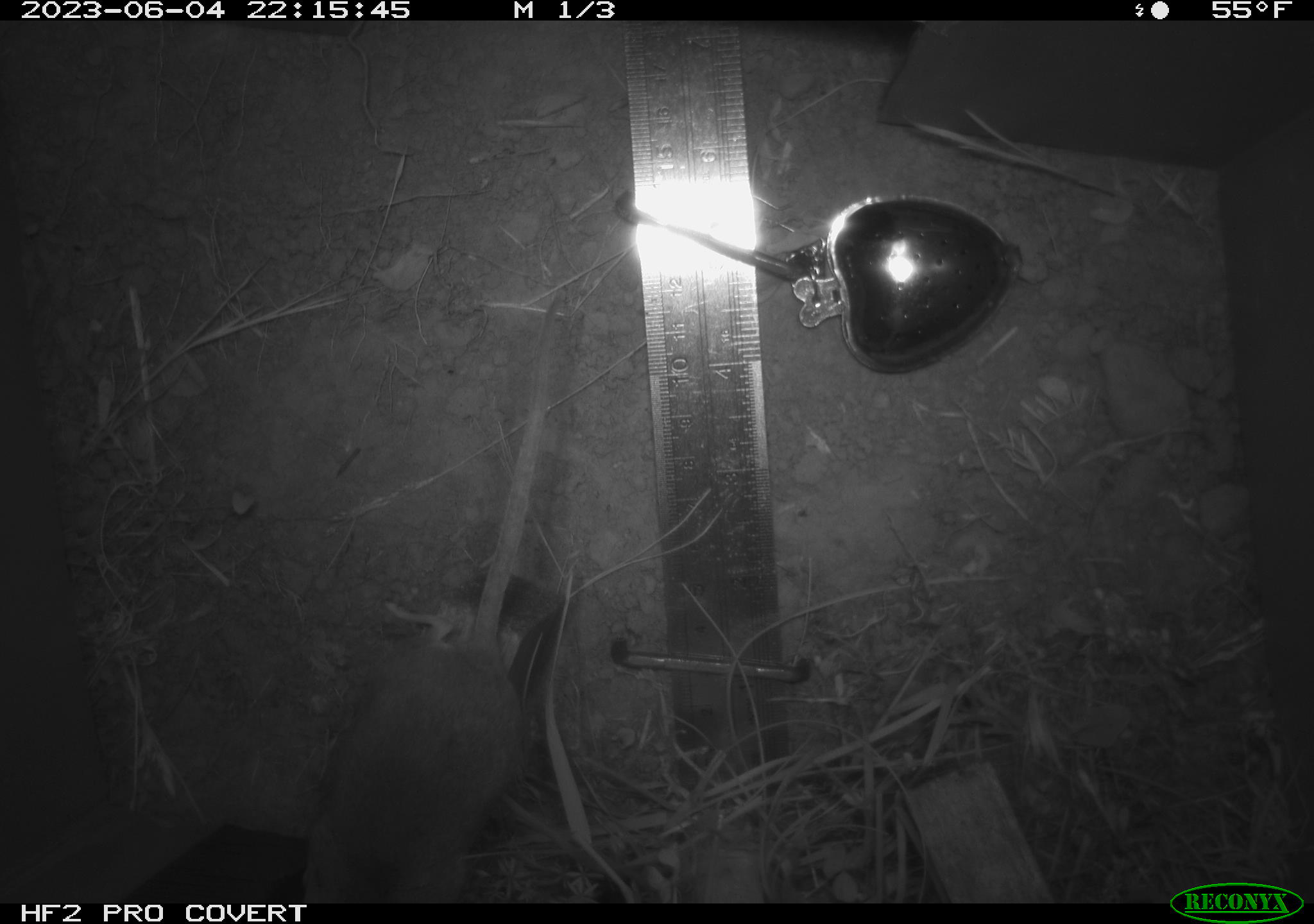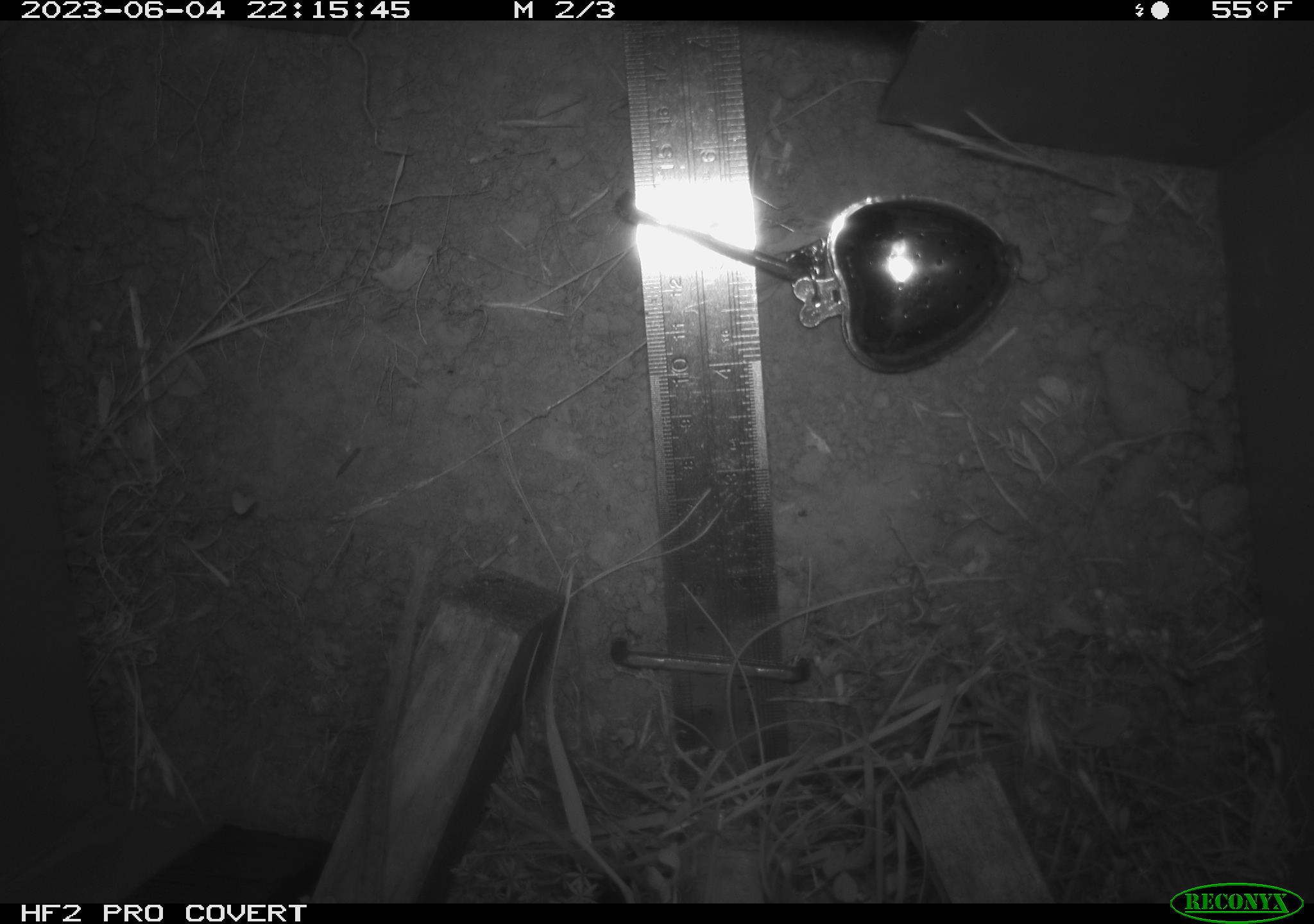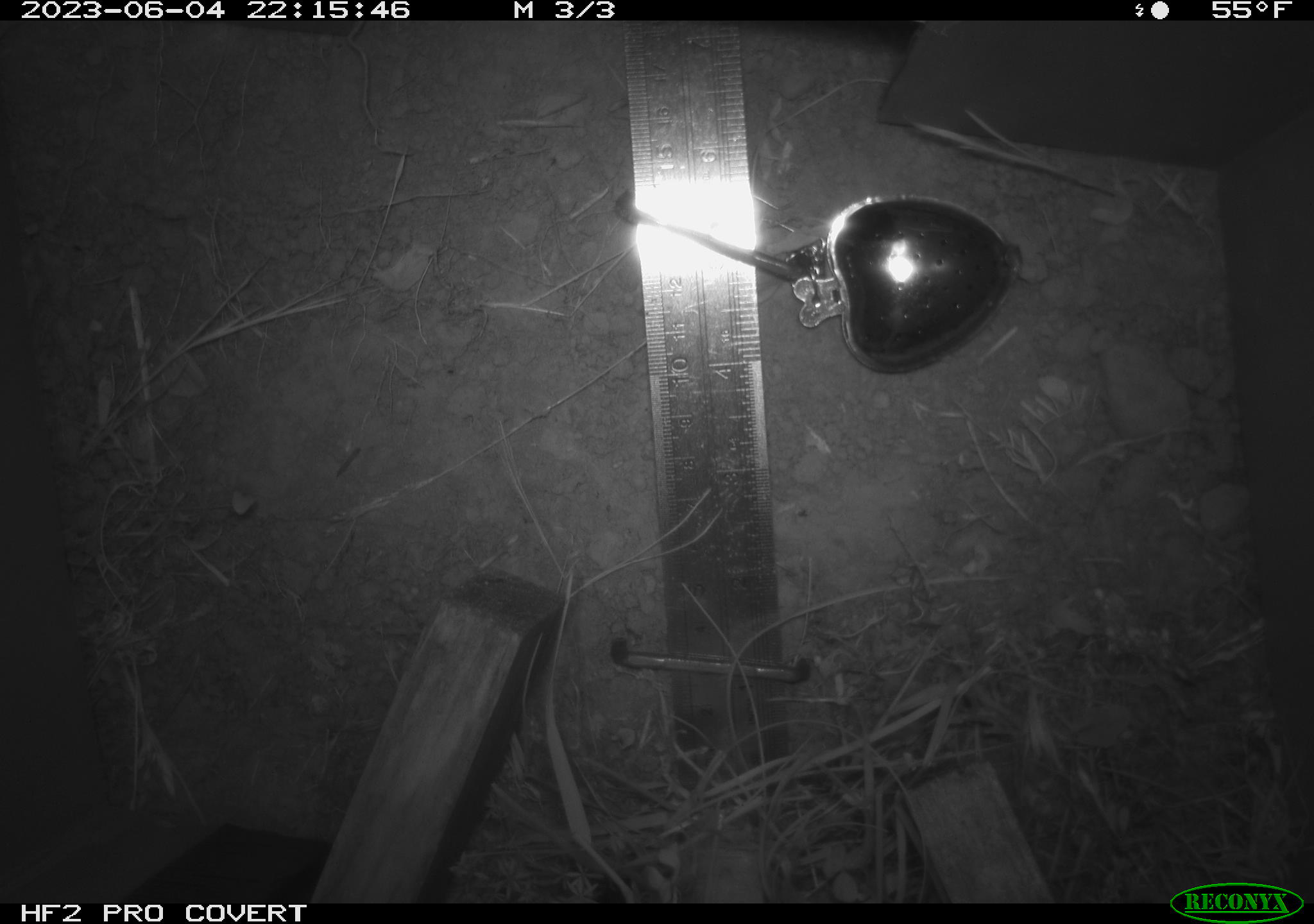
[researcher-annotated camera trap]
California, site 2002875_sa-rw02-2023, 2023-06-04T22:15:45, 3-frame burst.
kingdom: Animalia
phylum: Chordata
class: Mammalia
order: Rodentia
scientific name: Rodentia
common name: mouse species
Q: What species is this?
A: Mouse species (Rodentia).